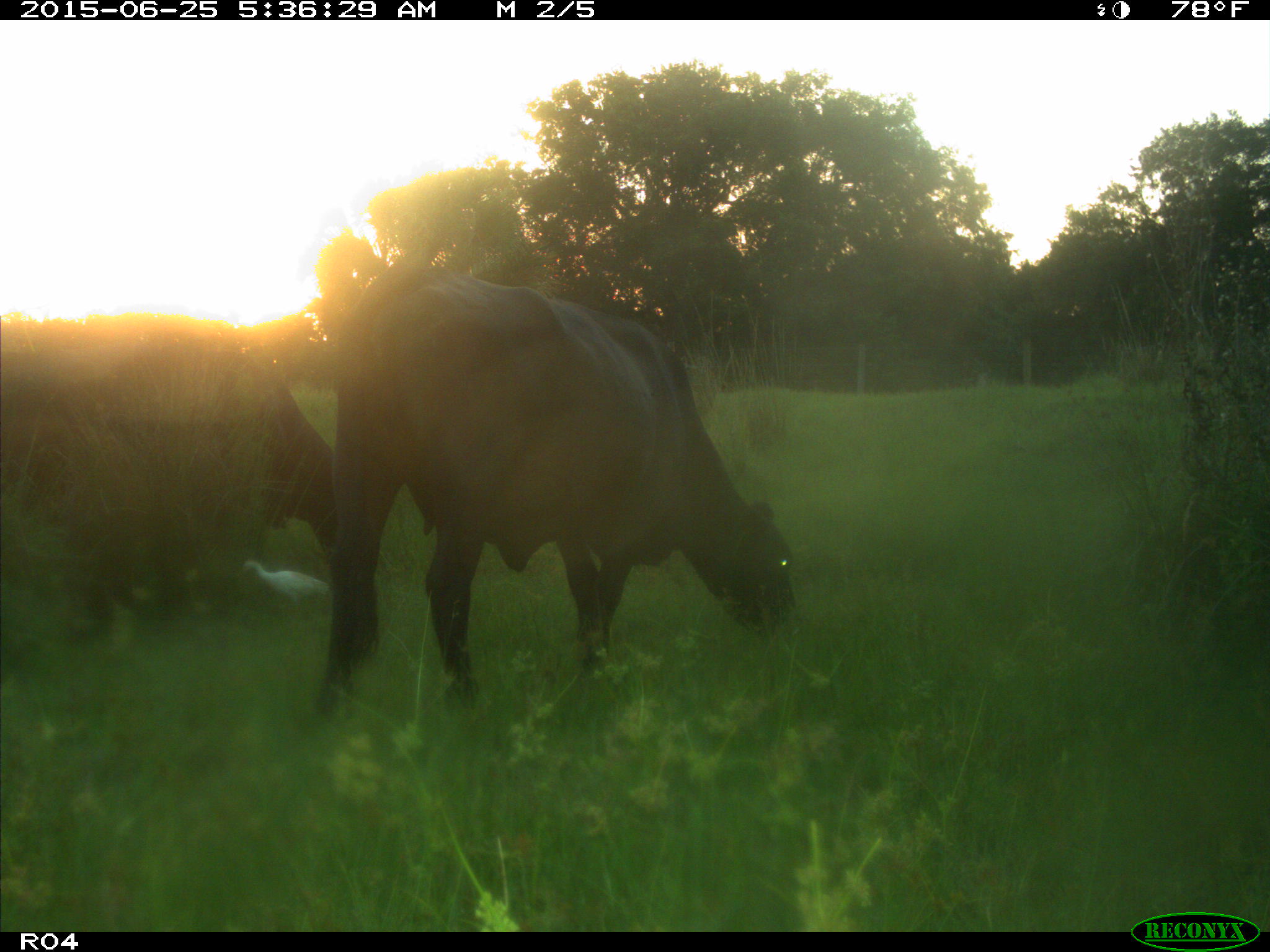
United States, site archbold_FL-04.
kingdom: Animalia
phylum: Chordata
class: Mammalia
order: Artiodactyla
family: Bovidae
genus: Bos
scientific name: Bos taurus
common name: domestic cow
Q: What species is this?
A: Bos taurus (domestic cow).